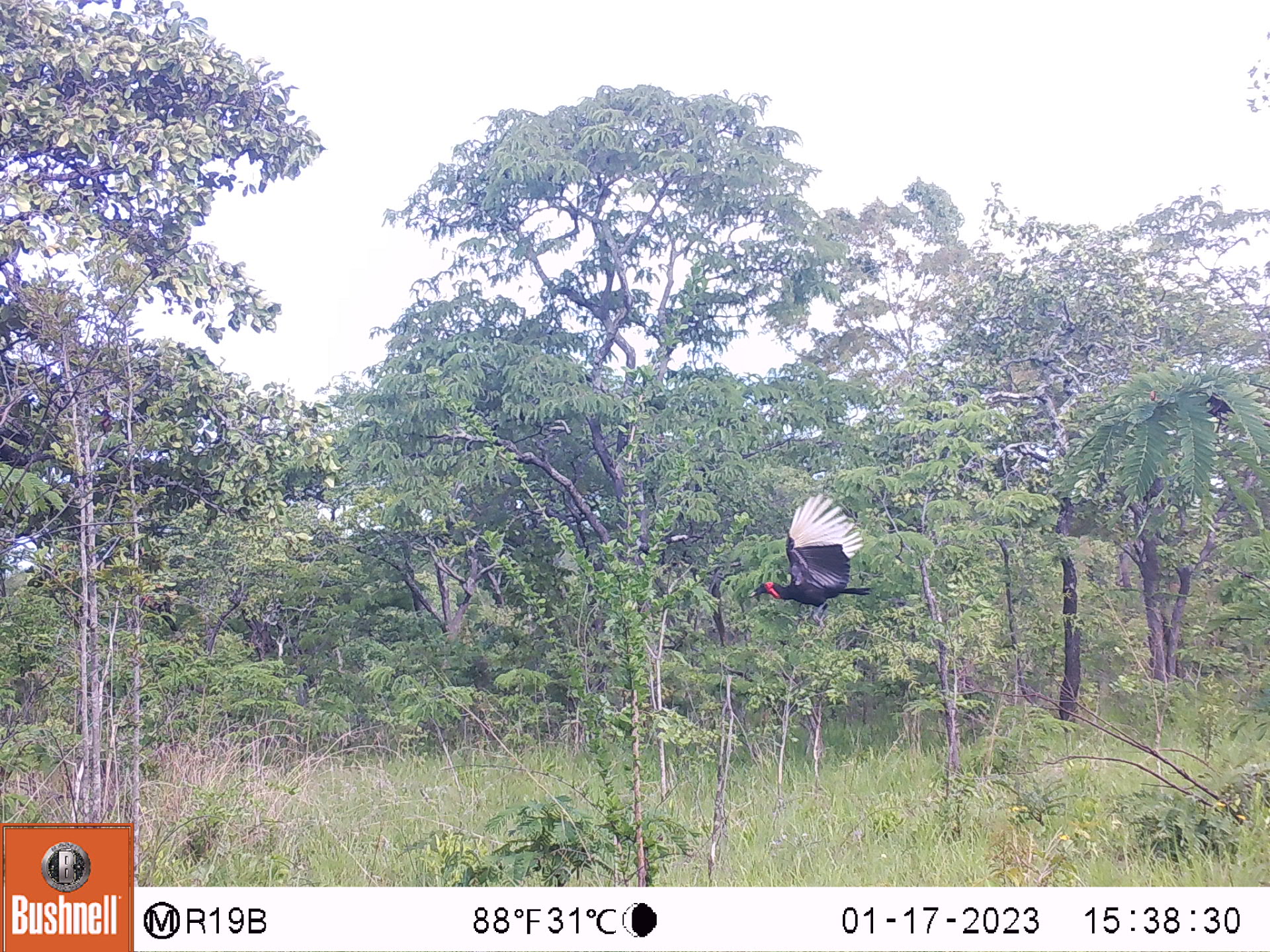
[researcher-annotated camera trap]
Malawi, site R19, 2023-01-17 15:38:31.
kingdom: Animalia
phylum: Chordata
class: Aves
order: Bucerotiformes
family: Bucorvidae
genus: Bucorvus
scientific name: Bucorvus leadbeateri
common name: southern ground hornbill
Southern ground hornbill (Bucorvus leadbeateri), count 1.